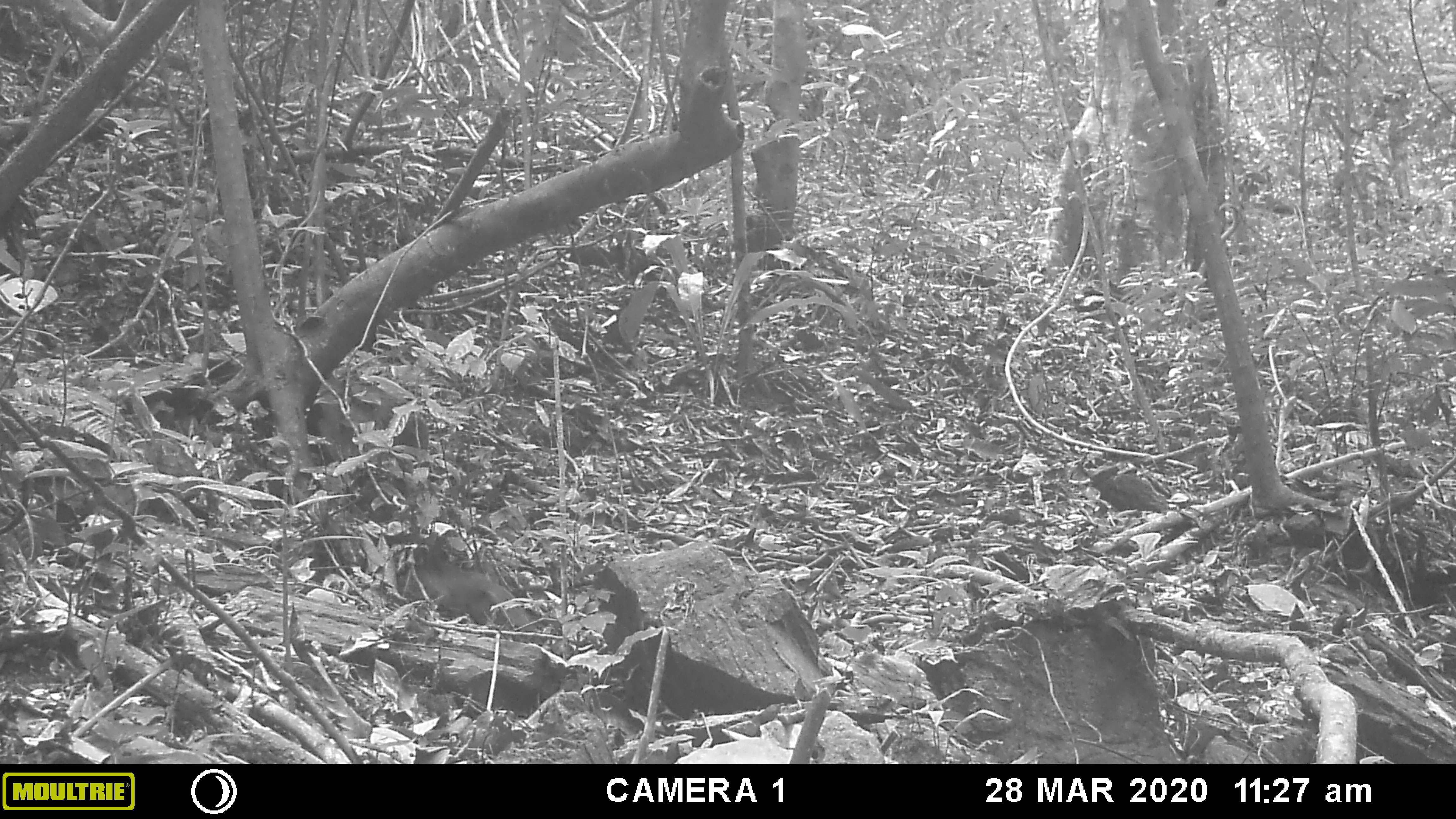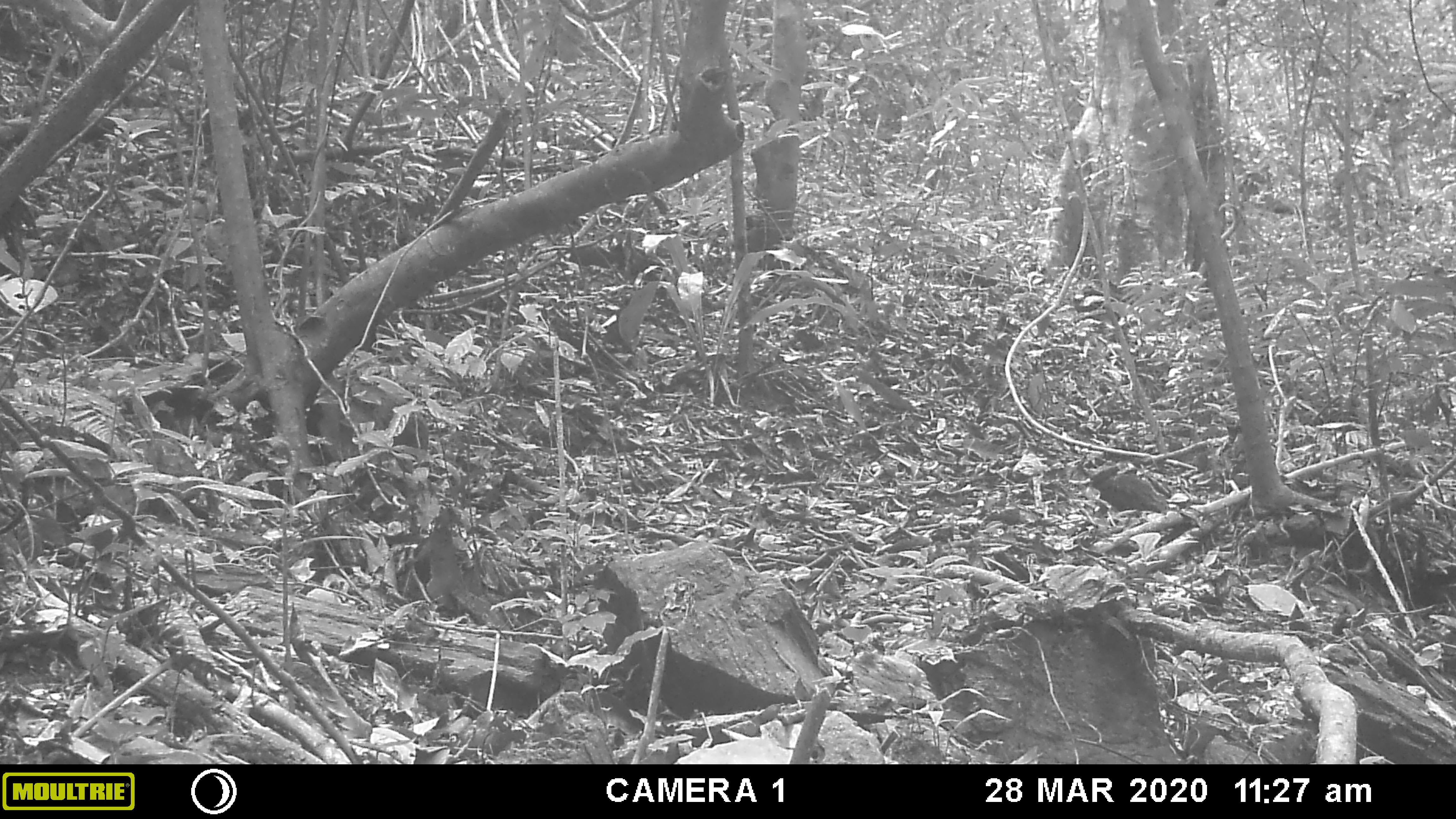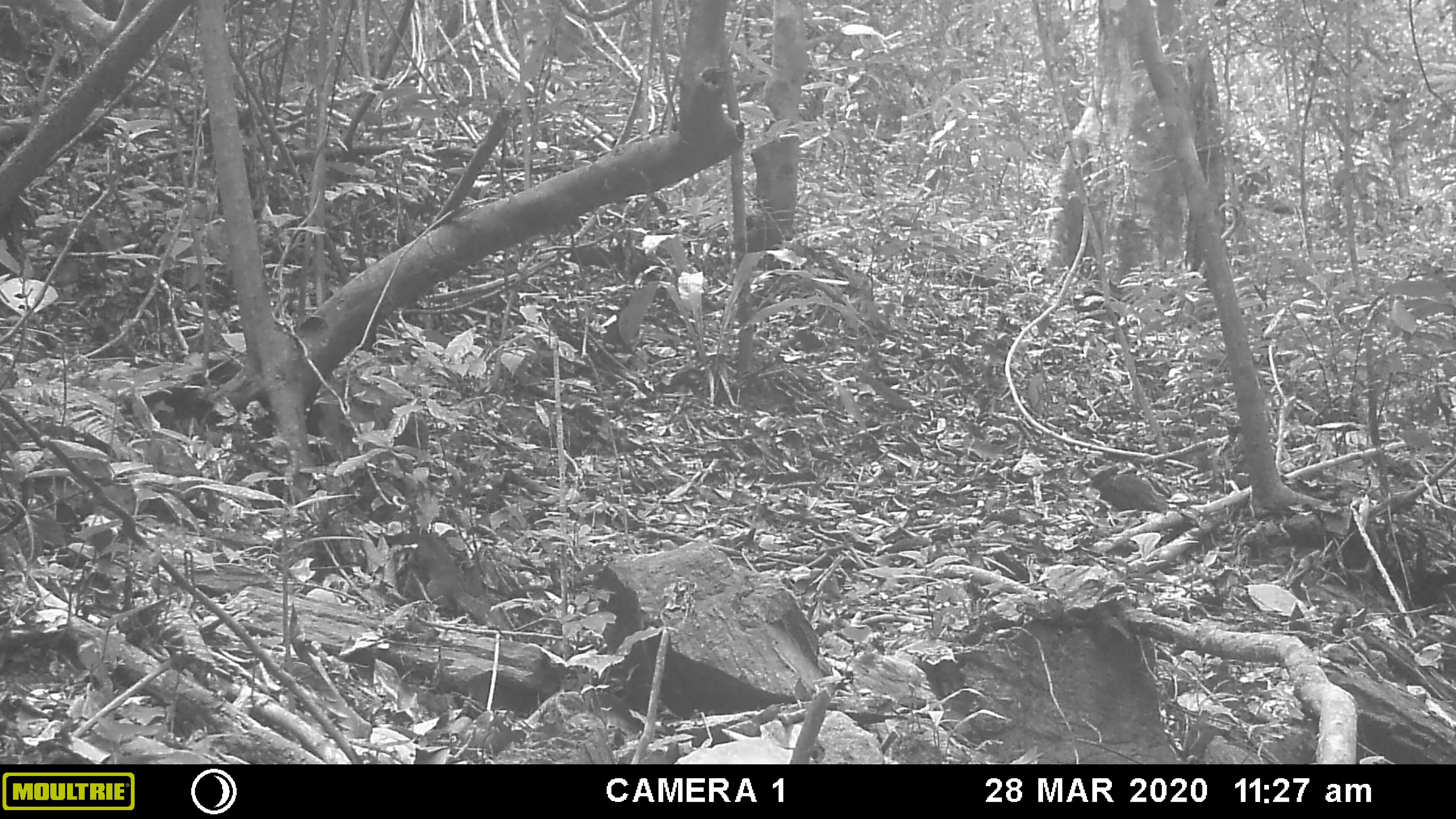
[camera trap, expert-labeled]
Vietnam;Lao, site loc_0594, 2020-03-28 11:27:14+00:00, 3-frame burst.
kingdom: Animalia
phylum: Chordata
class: Mammalia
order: Rodentia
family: Sciuridae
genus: Dremomys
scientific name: Dremomys rufigenis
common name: red-cheeked squirrel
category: red cheeked squirrel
Red cheeked squirrel (red-cheeked squirrel) (Dremomys rufigenis). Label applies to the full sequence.